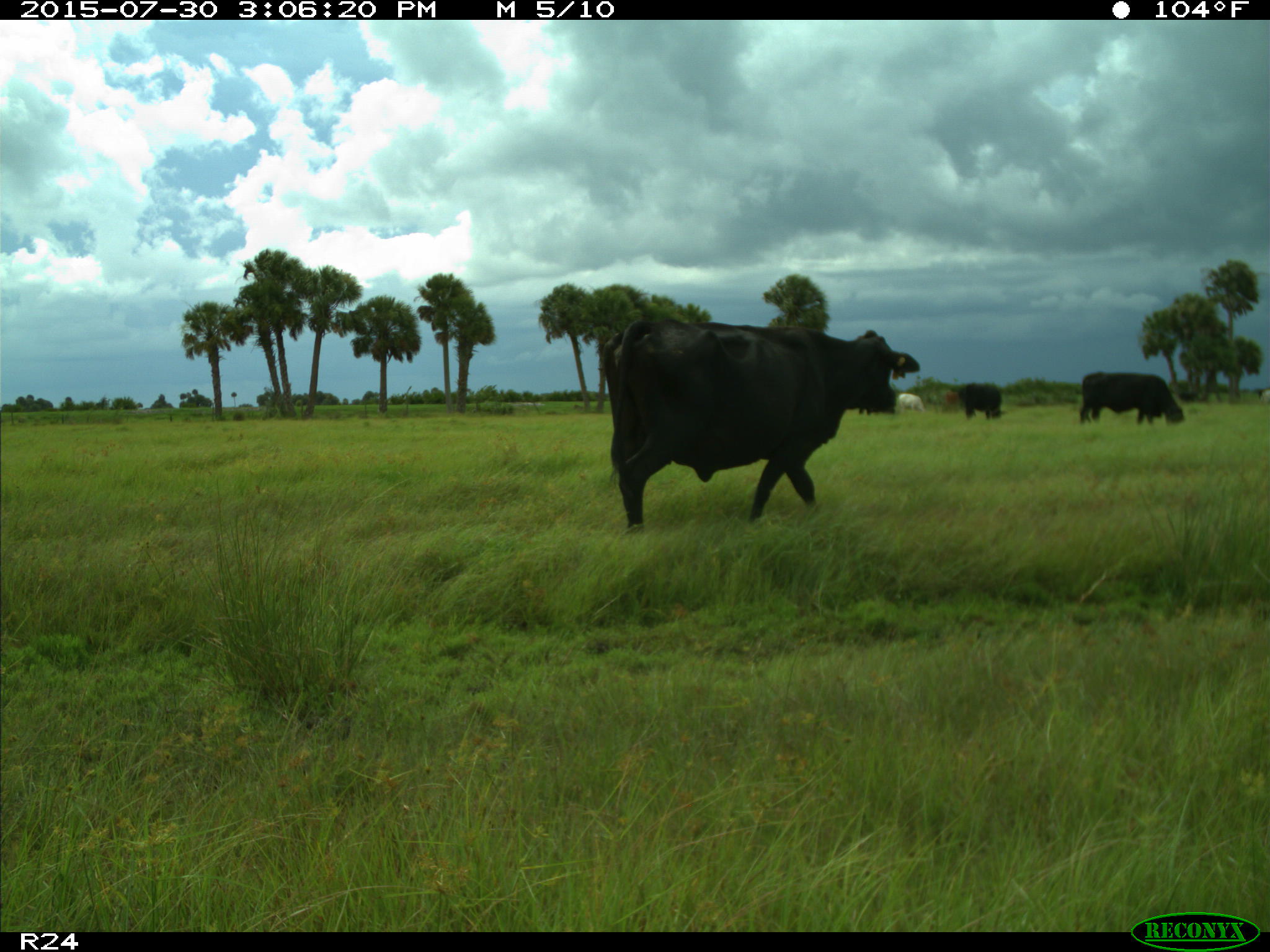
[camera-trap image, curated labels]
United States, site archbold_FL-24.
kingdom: Animalia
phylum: Chordata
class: Mammalia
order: Artiodactyla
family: Bovidae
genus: Bos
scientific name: Bos taurus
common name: domestic cow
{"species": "Bos taurus (domestic cow)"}